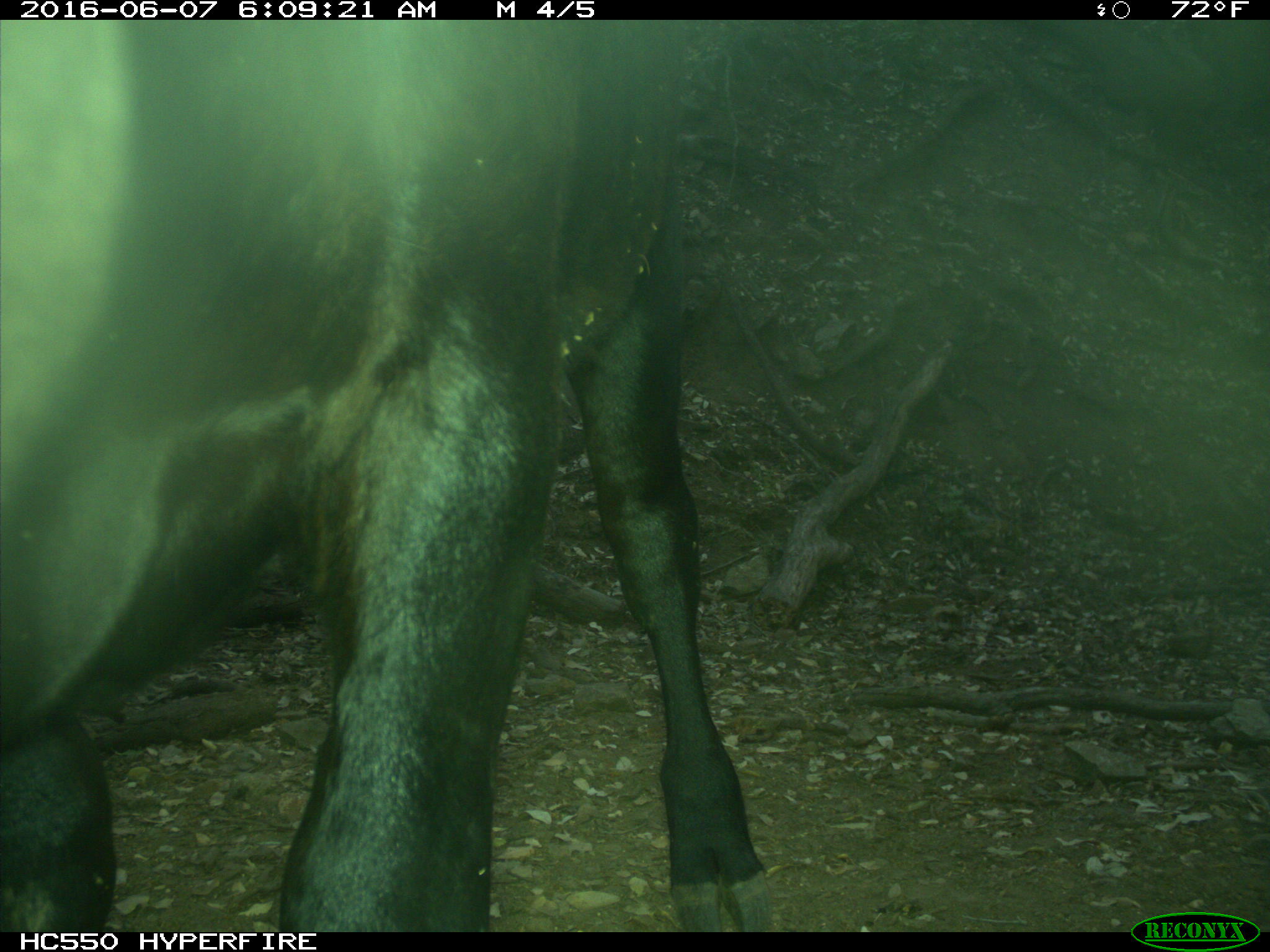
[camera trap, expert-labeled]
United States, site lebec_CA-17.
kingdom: Animalia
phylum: Chordata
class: Mammalia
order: Artiodactyla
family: Bovidae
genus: Bos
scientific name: Bos taurus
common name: domestic cow